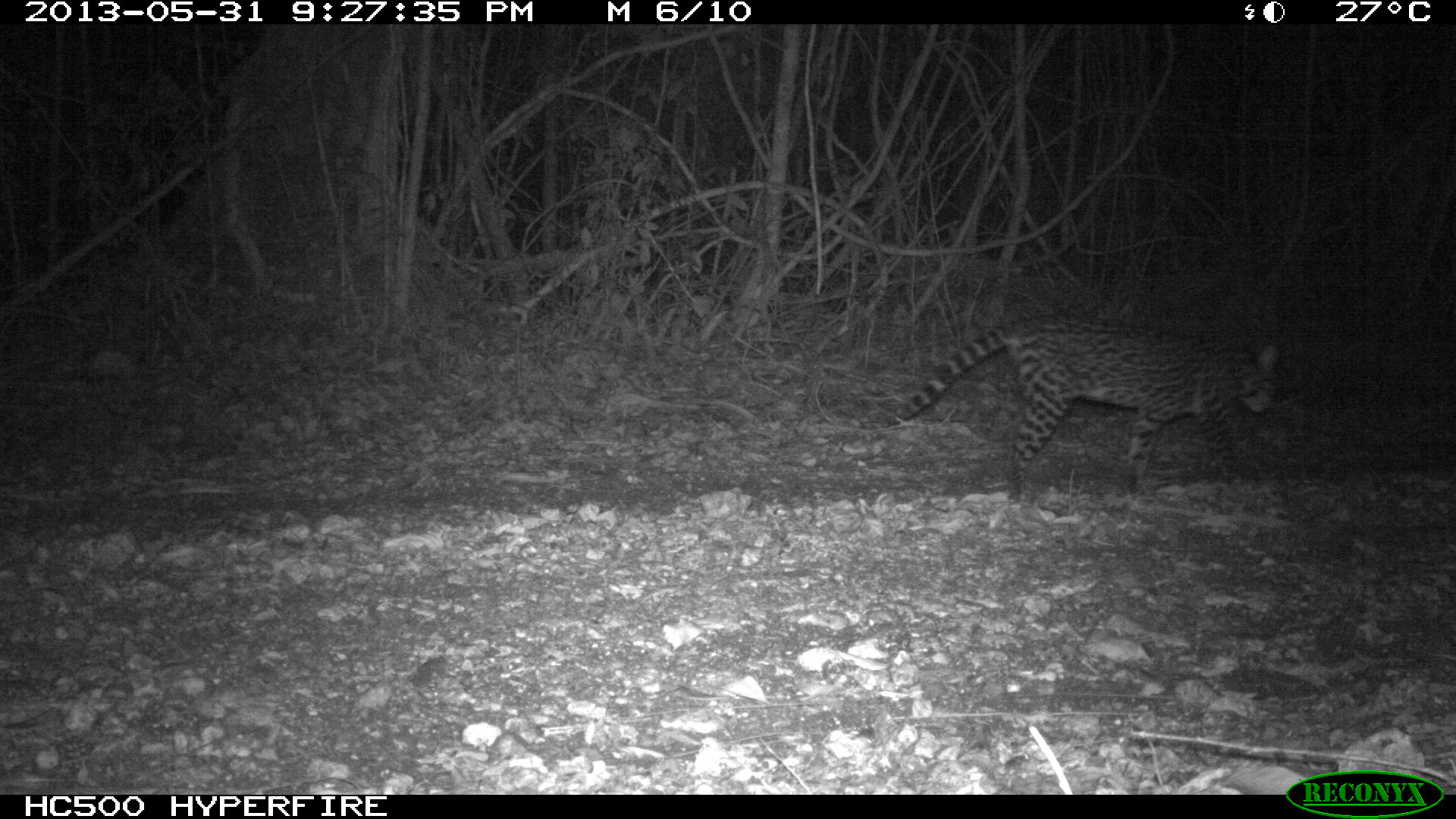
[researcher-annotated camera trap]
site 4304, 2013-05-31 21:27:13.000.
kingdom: Animalia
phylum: Chordata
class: Mammalia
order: Carnivora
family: Felidae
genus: Leopardus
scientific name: Leopardus pardalis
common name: ocelot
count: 1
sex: female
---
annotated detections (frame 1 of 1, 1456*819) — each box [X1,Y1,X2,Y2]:
leopardus pardalis: [884,309,1281,509]